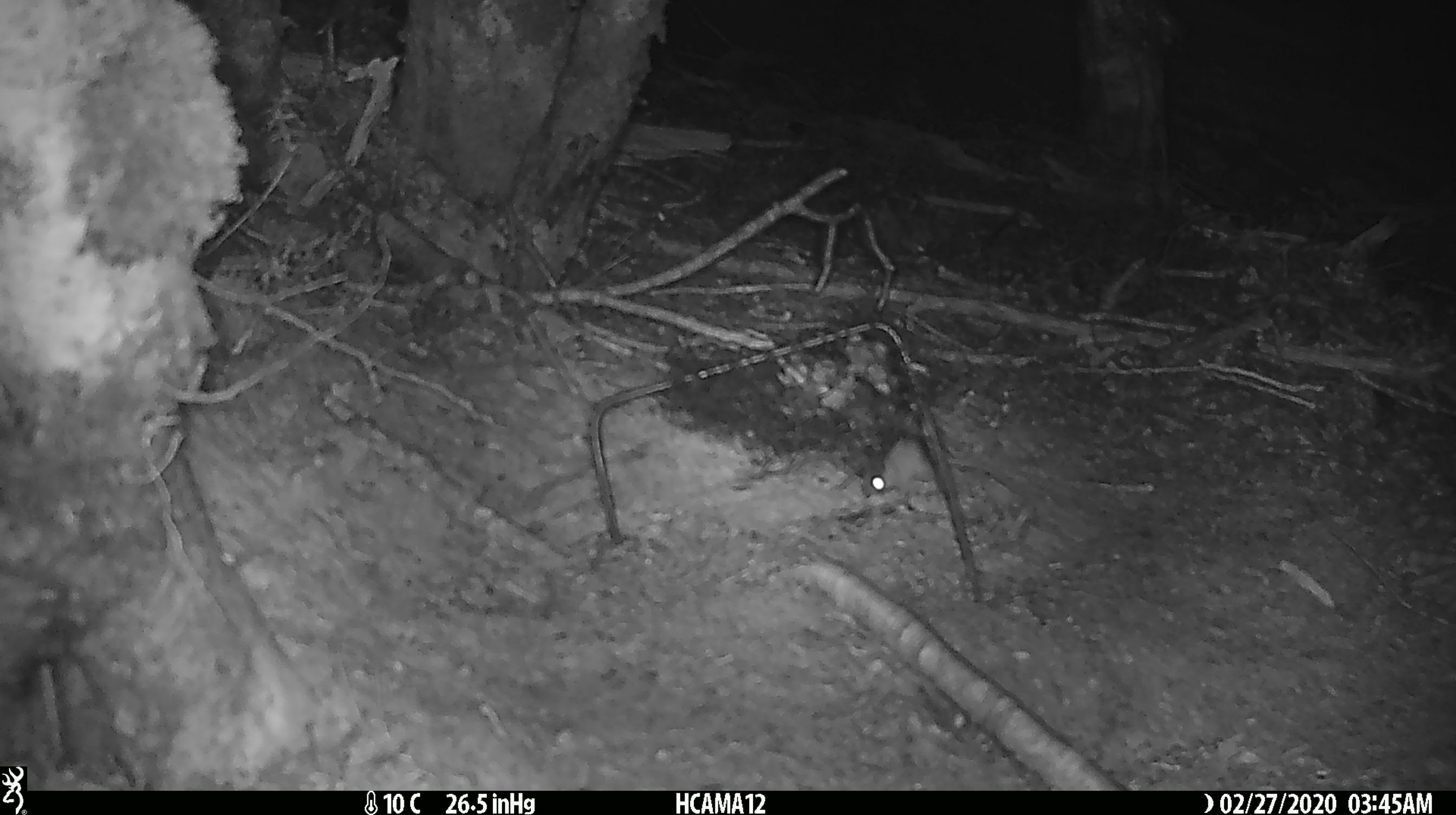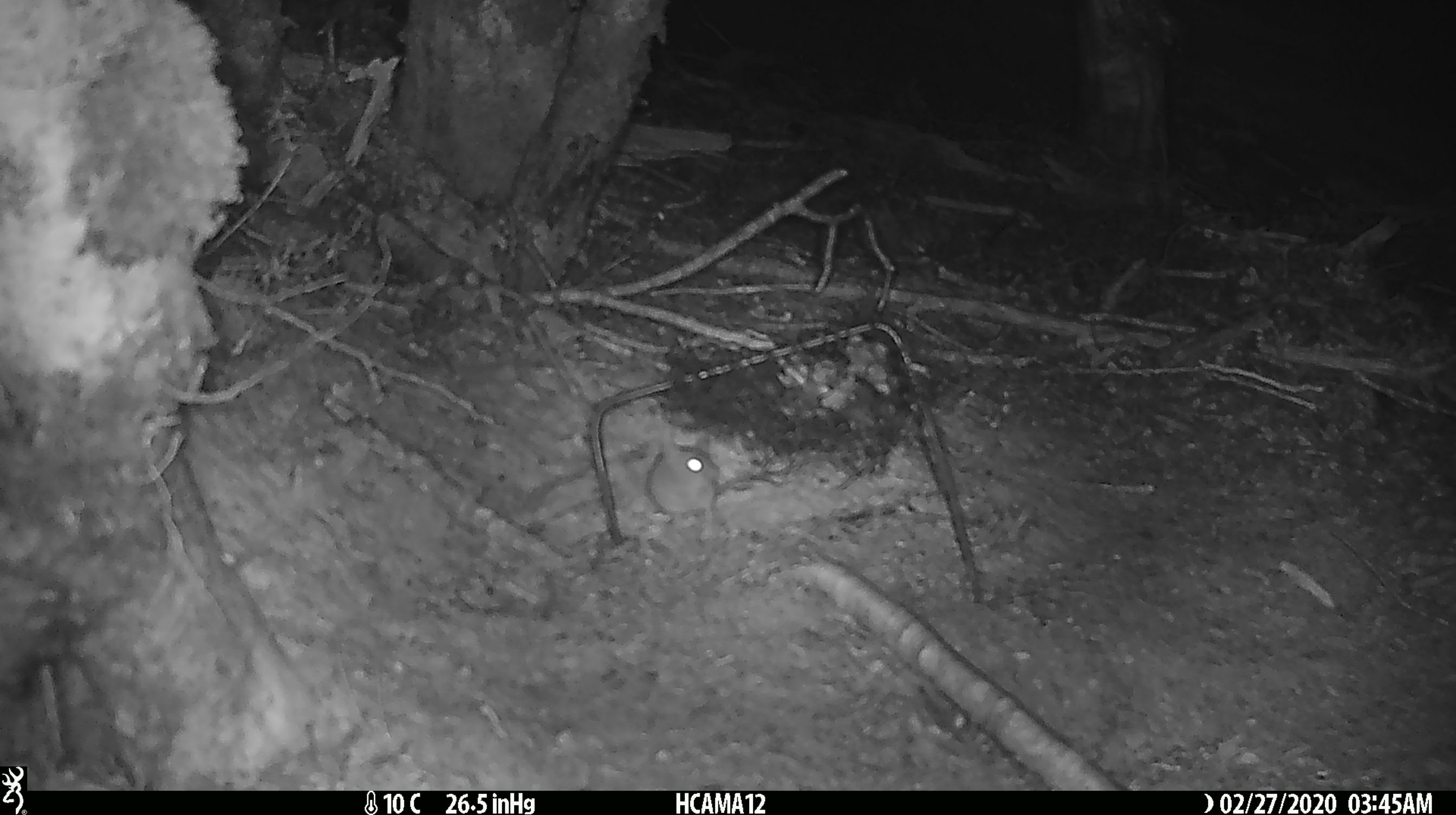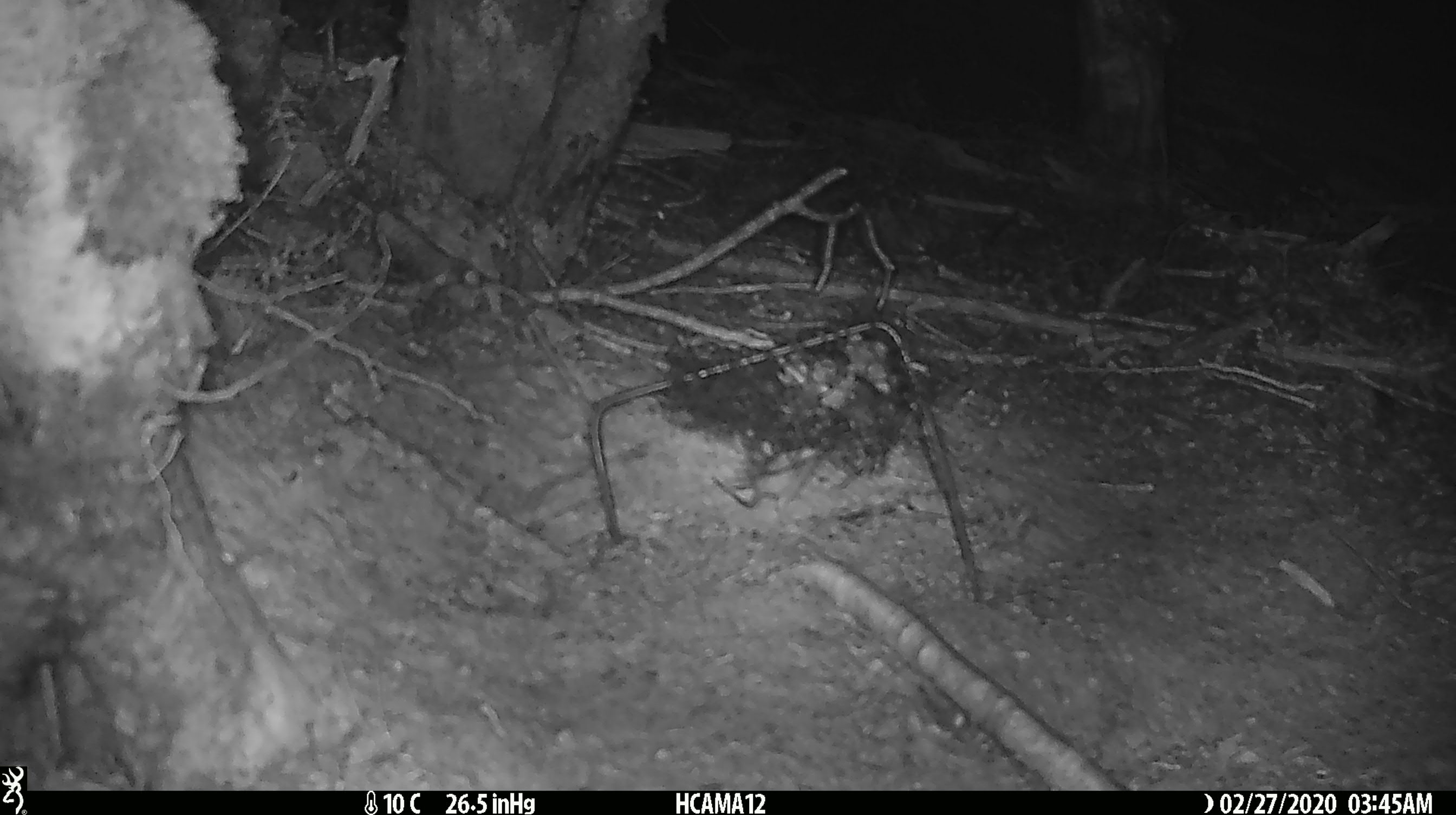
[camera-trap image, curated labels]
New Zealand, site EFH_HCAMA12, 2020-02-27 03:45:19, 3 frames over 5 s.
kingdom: Animalia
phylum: Chordata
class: Mammalia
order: Rodentia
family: Muridae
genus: Mus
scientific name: Mus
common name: mouse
Mouse (Mus).